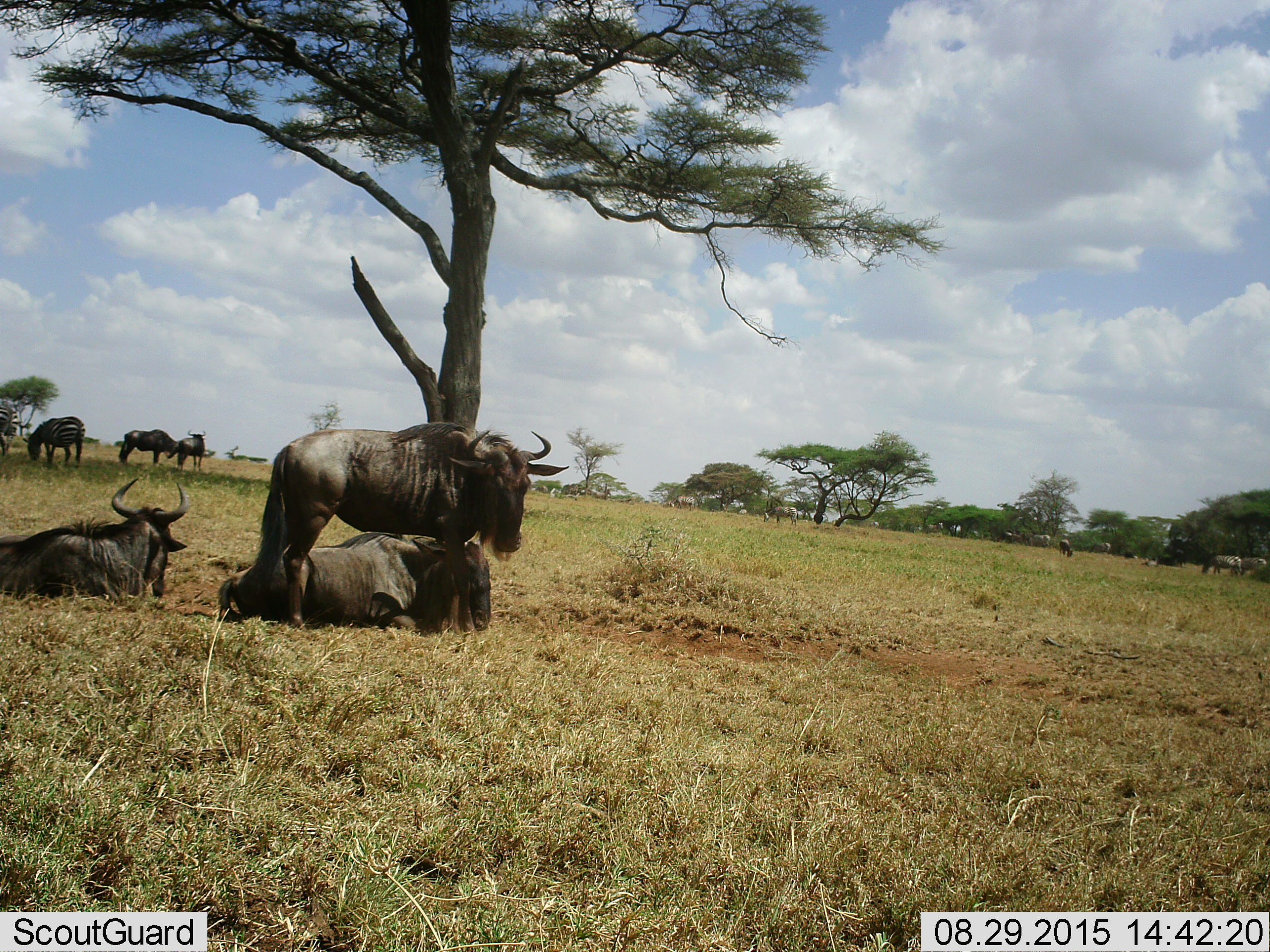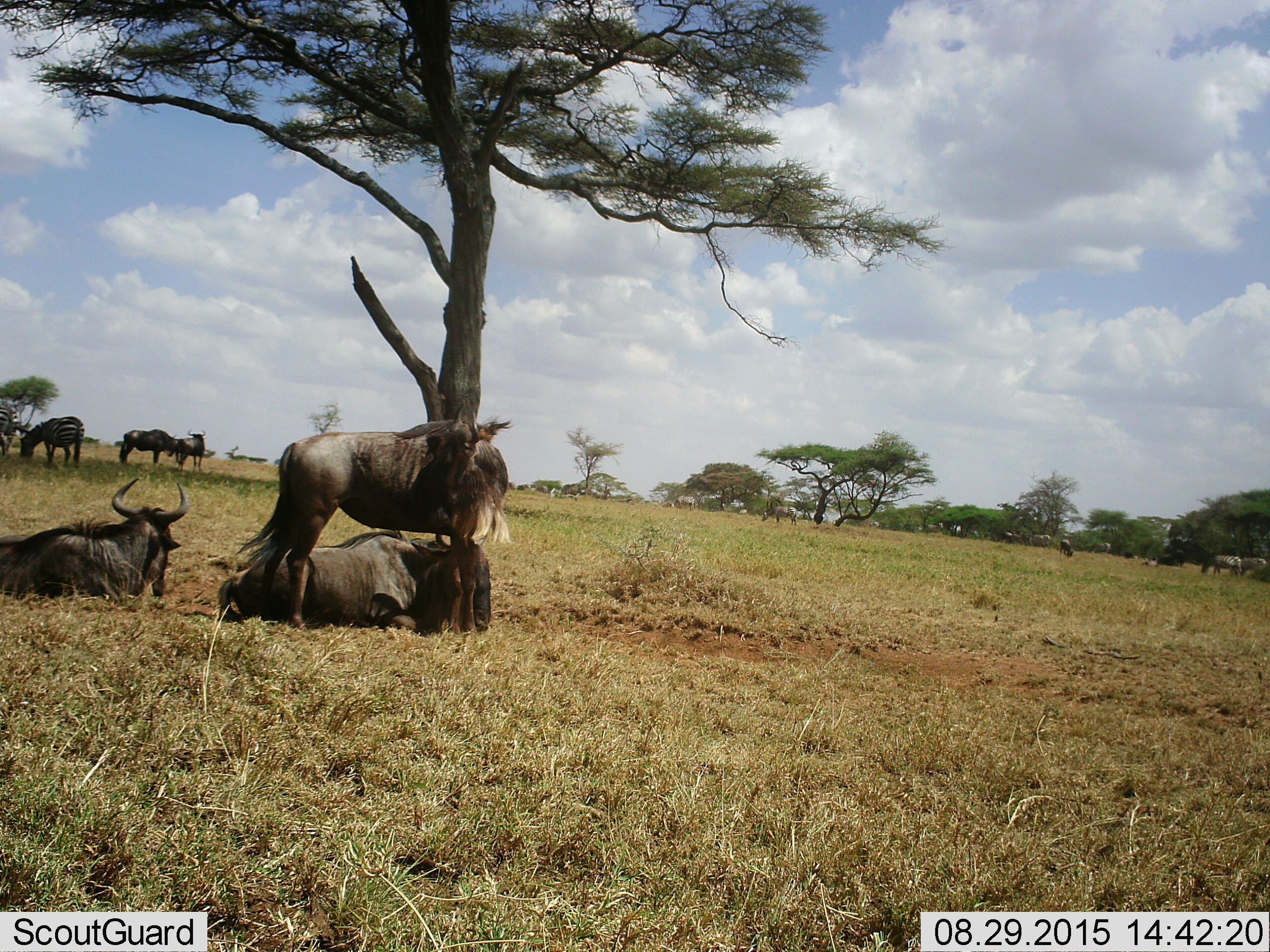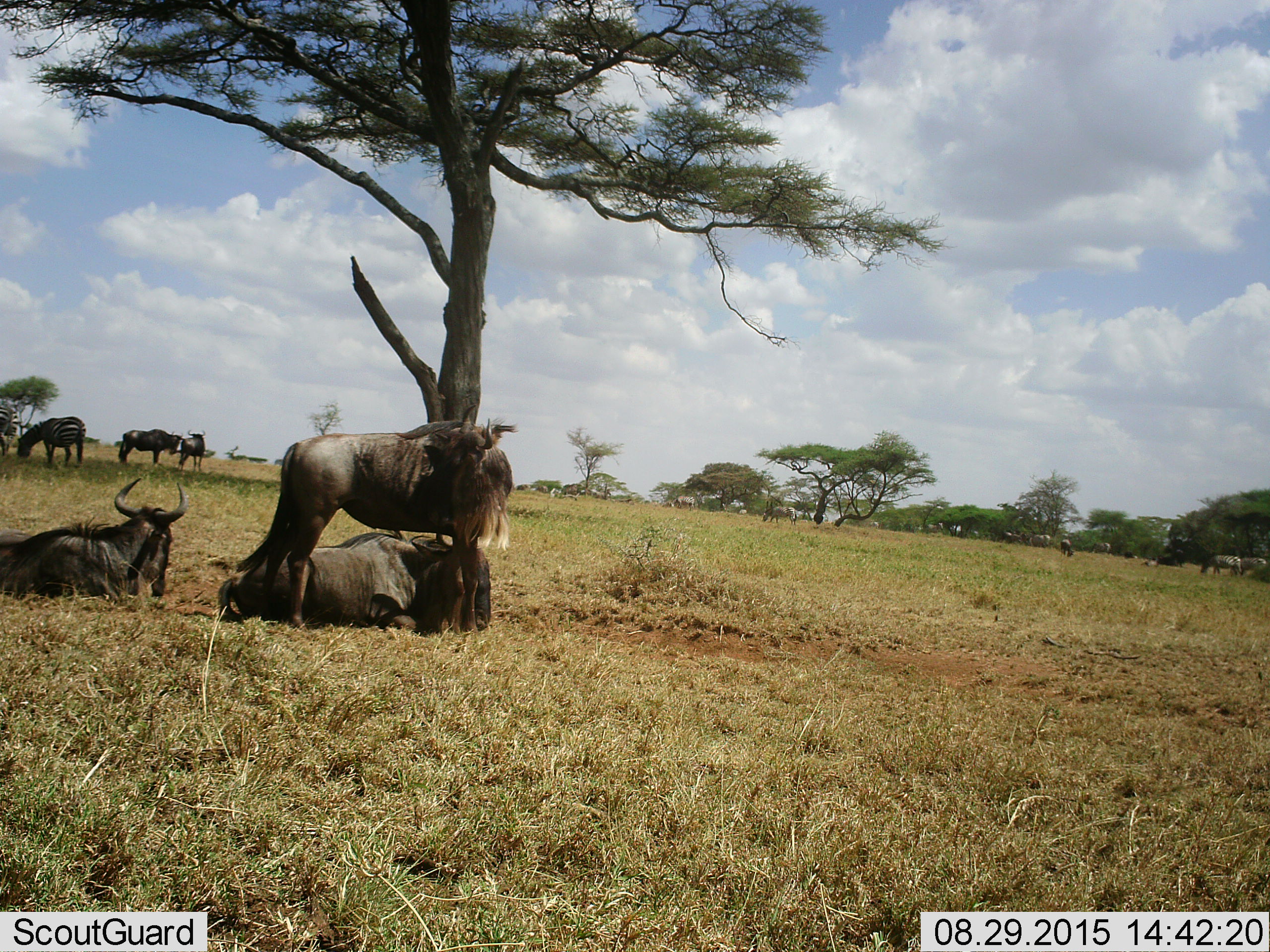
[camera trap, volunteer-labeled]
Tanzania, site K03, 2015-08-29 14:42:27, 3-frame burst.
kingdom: Animalia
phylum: Chordata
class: Mammalia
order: Artiodactyla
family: Bovidae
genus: Connochaetes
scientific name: Connochaetes taurinus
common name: blue wildebeest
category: wildebeest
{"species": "wildebeest (blue wildebeest) (Connochaetes taurinus)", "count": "10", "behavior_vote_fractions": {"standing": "70%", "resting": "90%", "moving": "30%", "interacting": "0%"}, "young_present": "0%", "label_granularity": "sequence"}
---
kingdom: Animalia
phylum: Chordata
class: Mammalia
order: Perissodactyla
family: Equidae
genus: Equus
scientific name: Equus quagga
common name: plains zebra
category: zebra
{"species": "zebra (plains zebra) (Equus quagga)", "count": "10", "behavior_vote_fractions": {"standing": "50%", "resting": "12%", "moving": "38%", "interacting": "0%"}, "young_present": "0%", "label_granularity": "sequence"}